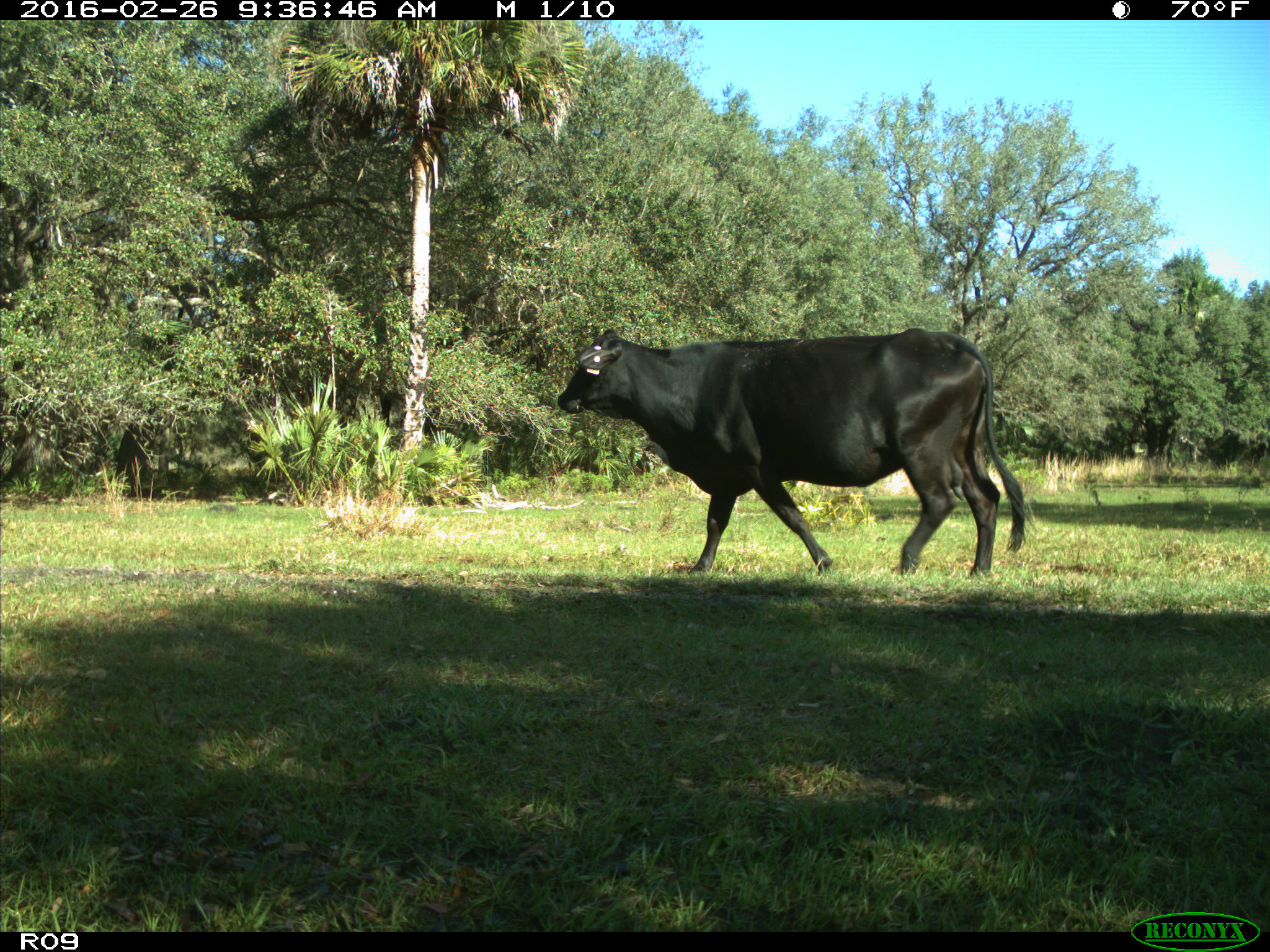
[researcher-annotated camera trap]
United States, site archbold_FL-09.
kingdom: Animalia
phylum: Chordata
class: Mammalia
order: Artiodactyla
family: Bovidae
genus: Bos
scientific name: Bos taurus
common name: domestic cow